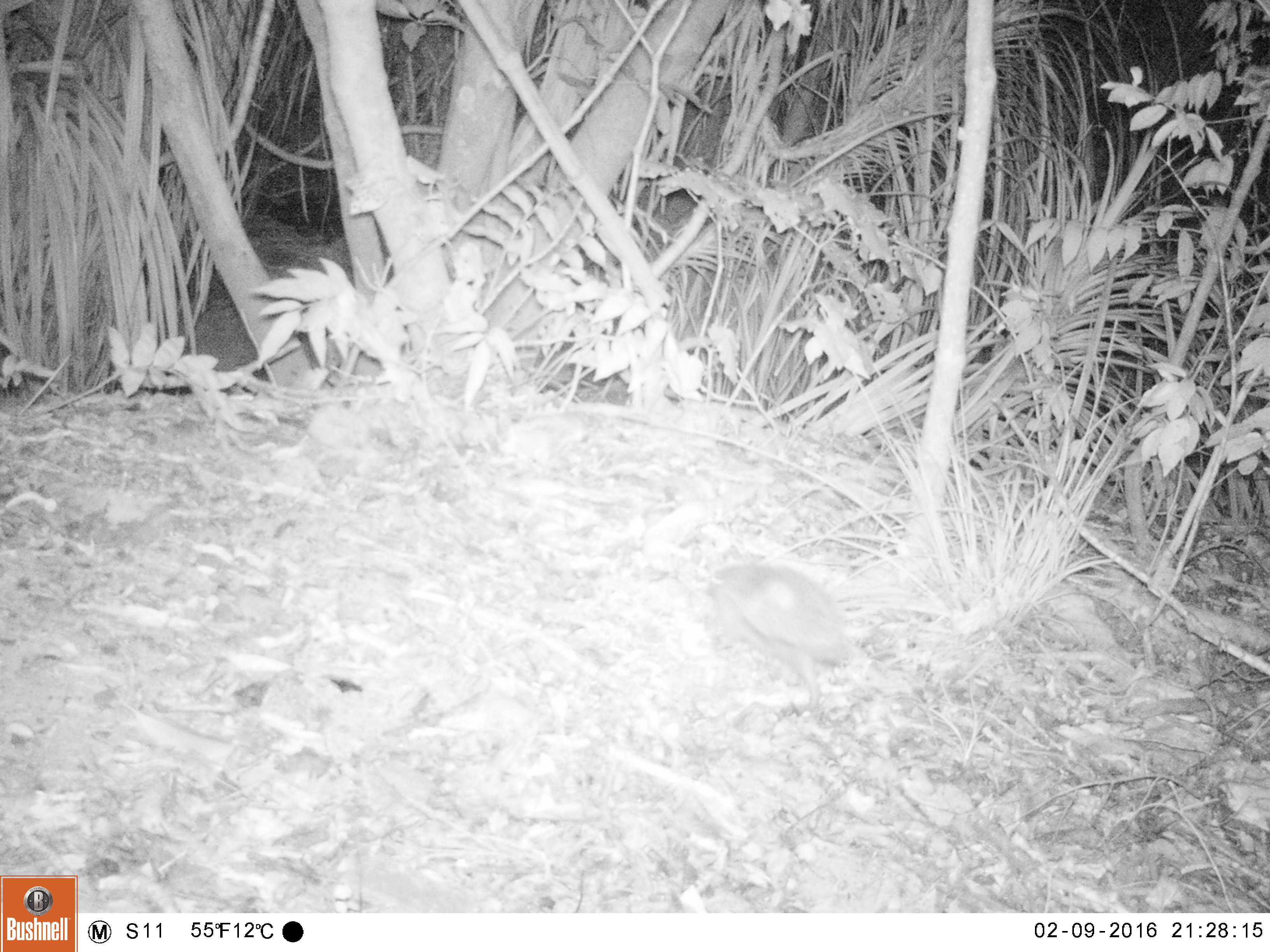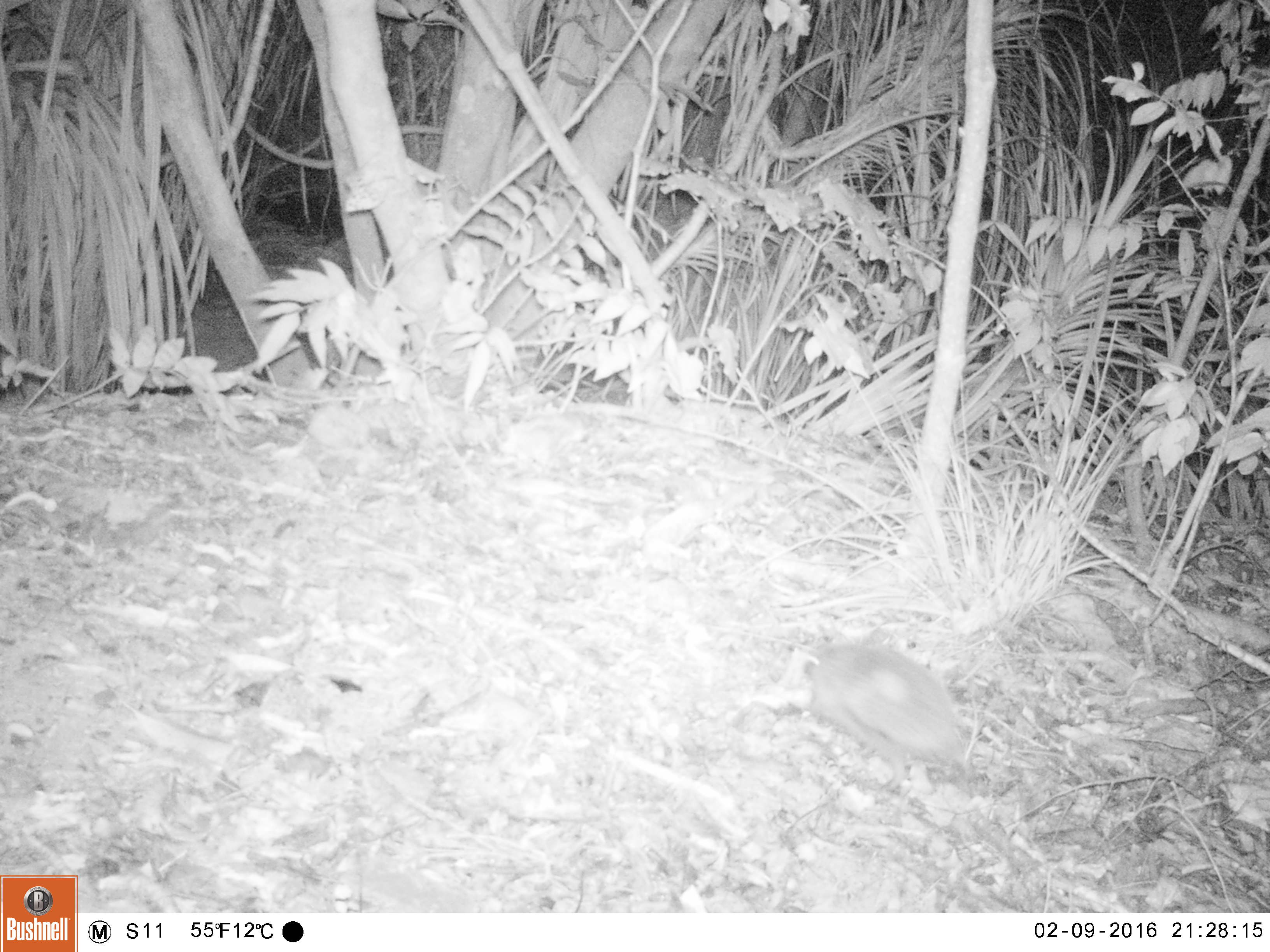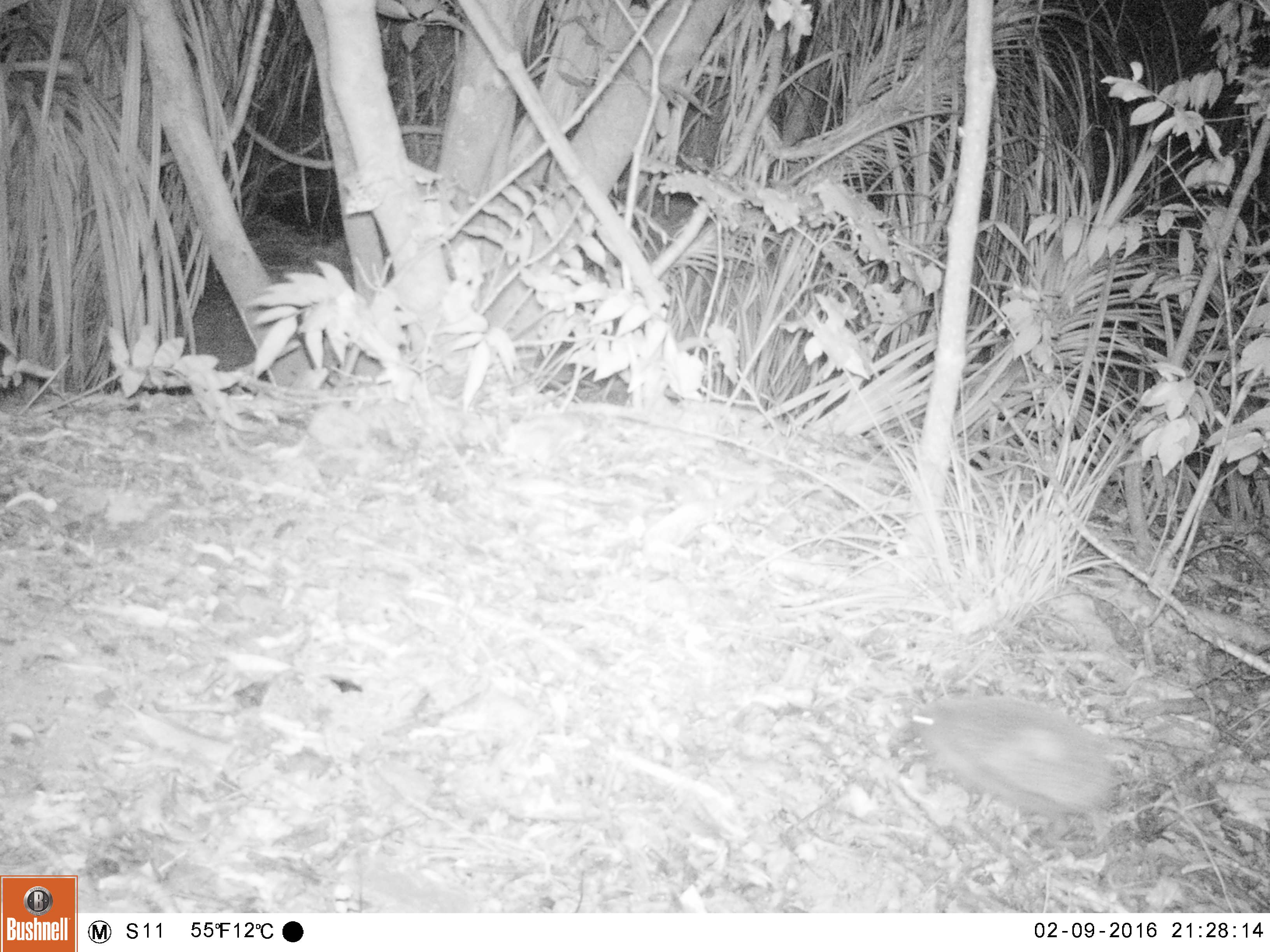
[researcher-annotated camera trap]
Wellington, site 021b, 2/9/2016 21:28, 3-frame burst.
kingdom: Animalia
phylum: Chordata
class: Mammalia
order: Eulipotyphla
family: Erinaceidae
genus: Erinaceus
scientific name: Erinaceus europaeus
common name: hedgehog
Hedgehog (Erinaceus europaeus).